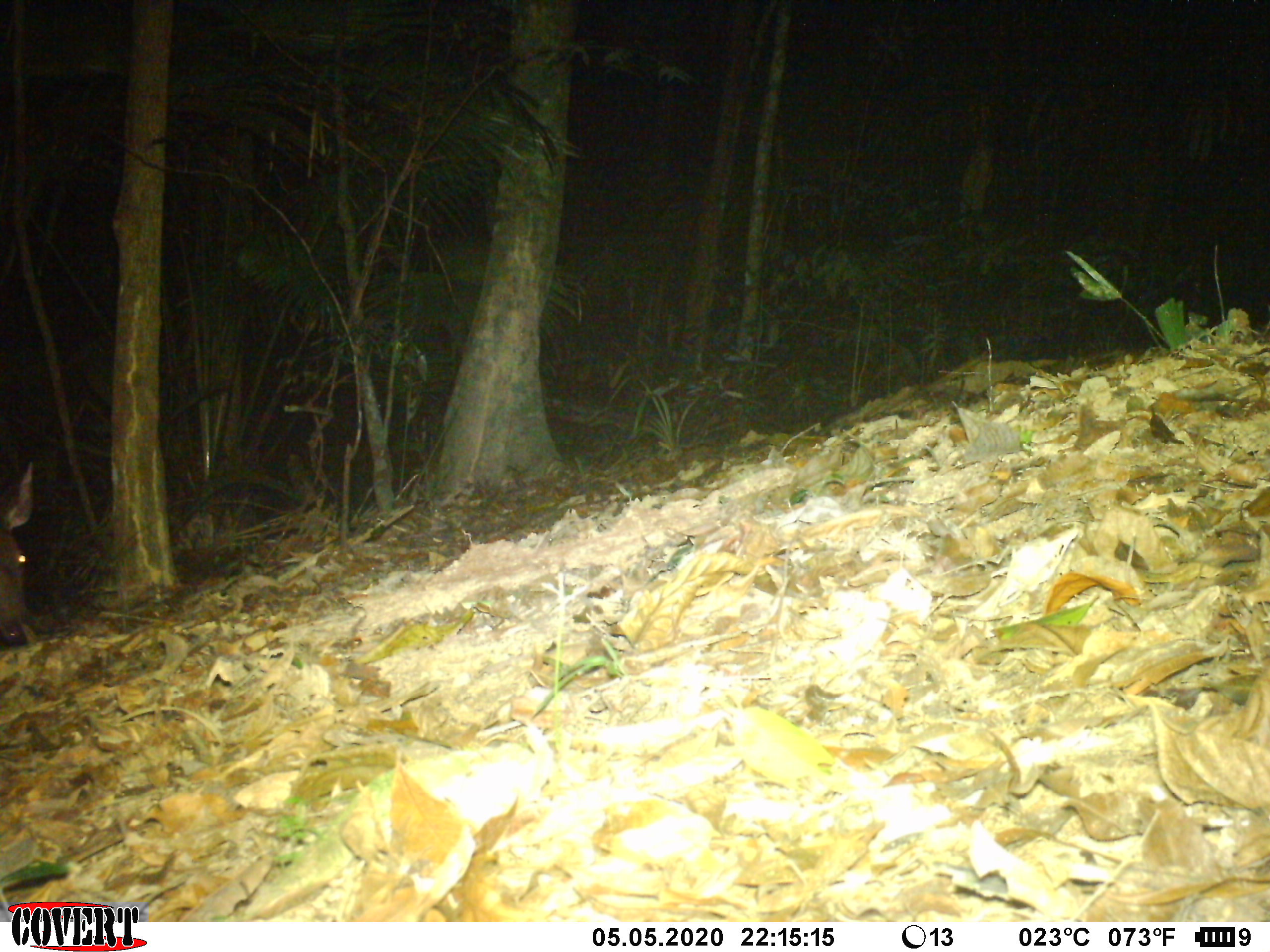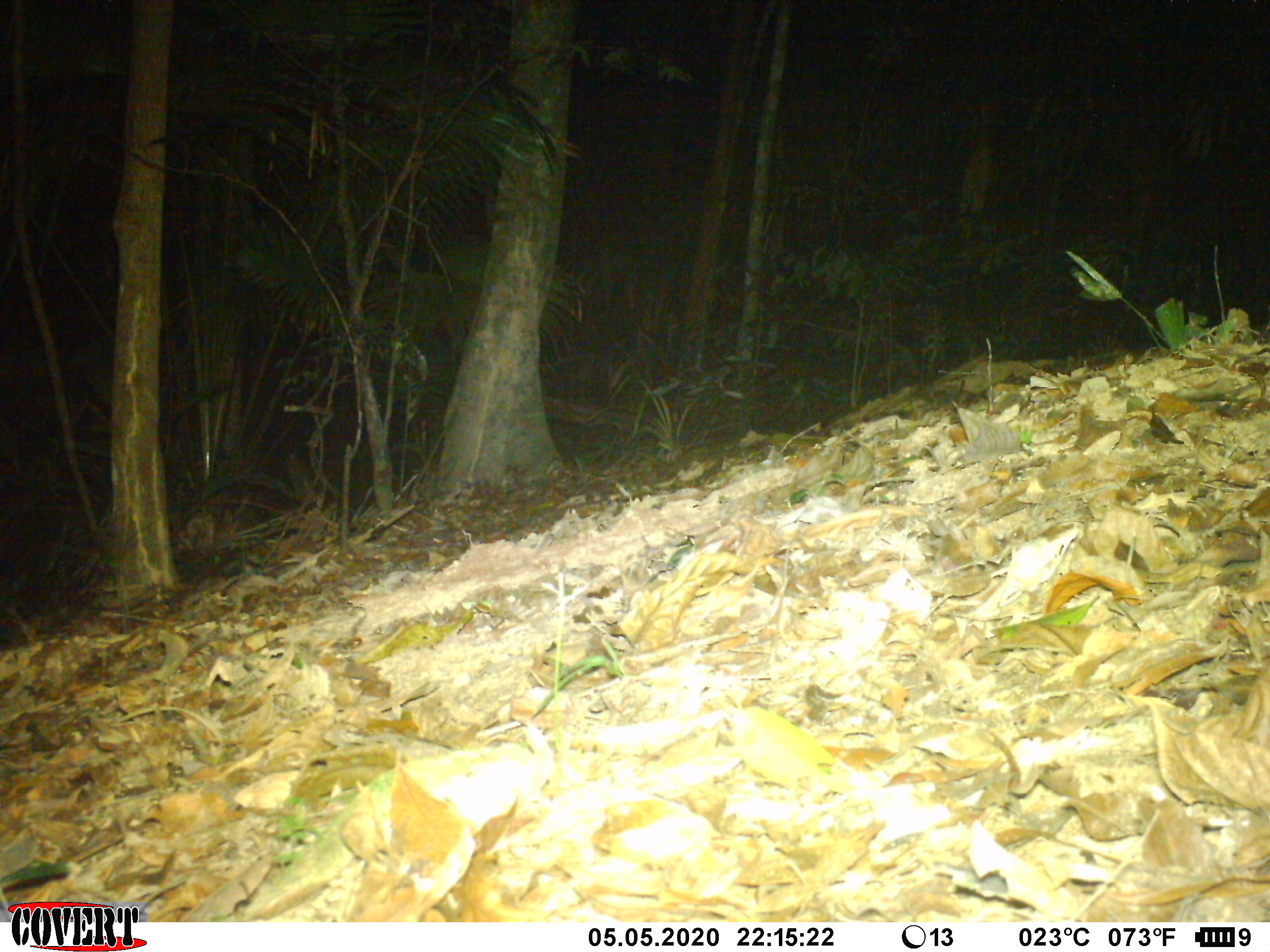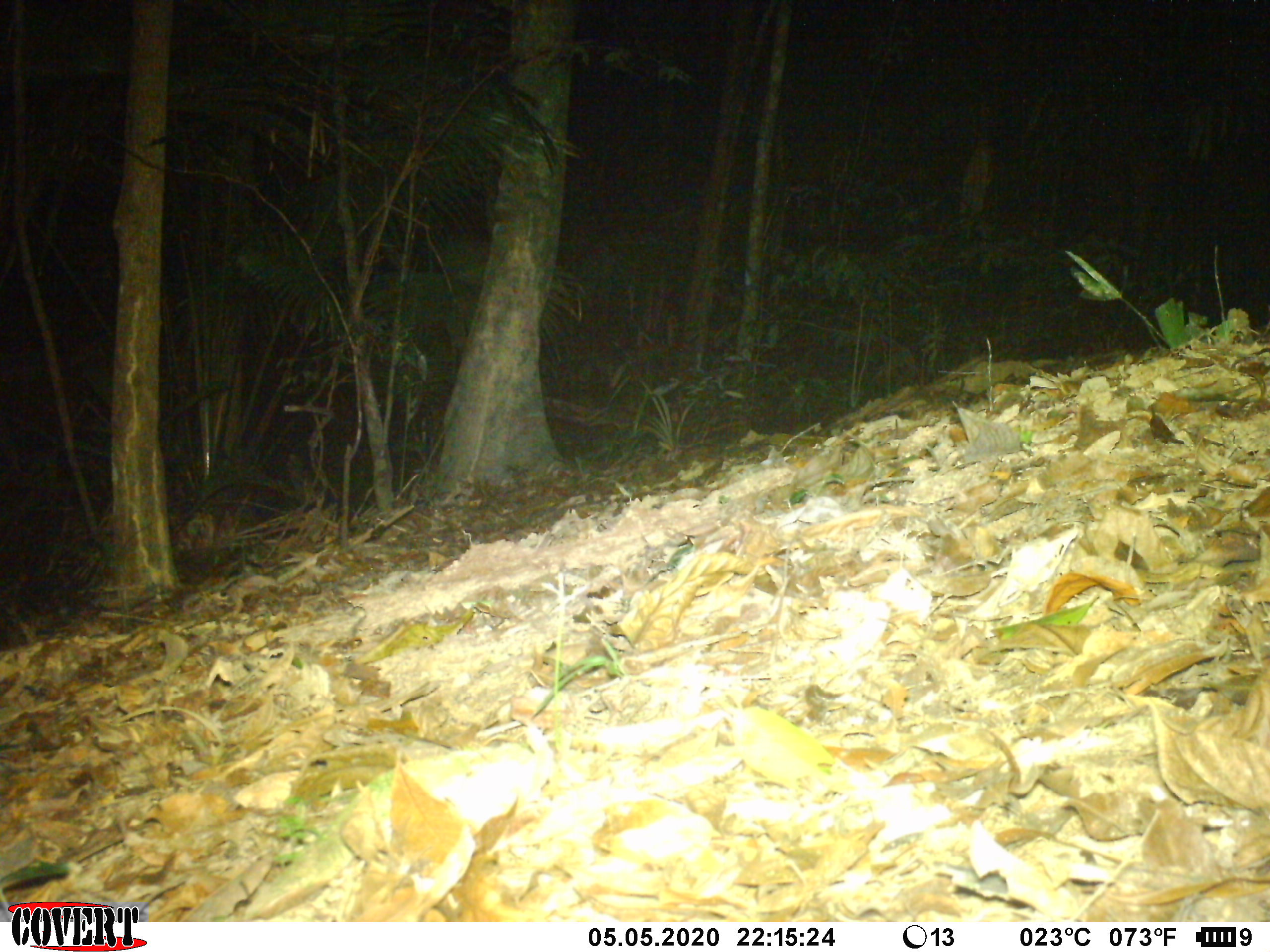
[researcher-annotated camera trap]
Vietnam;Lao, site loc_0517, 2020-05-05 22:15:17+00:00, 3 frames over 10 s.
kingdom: Animalia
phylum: Chordata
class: Mammalia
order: Artiodactyla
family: Cervidae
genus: Rusa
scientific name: Rusa unicolor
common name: sambar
Sambar (Rusa unicolor). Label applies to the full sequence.